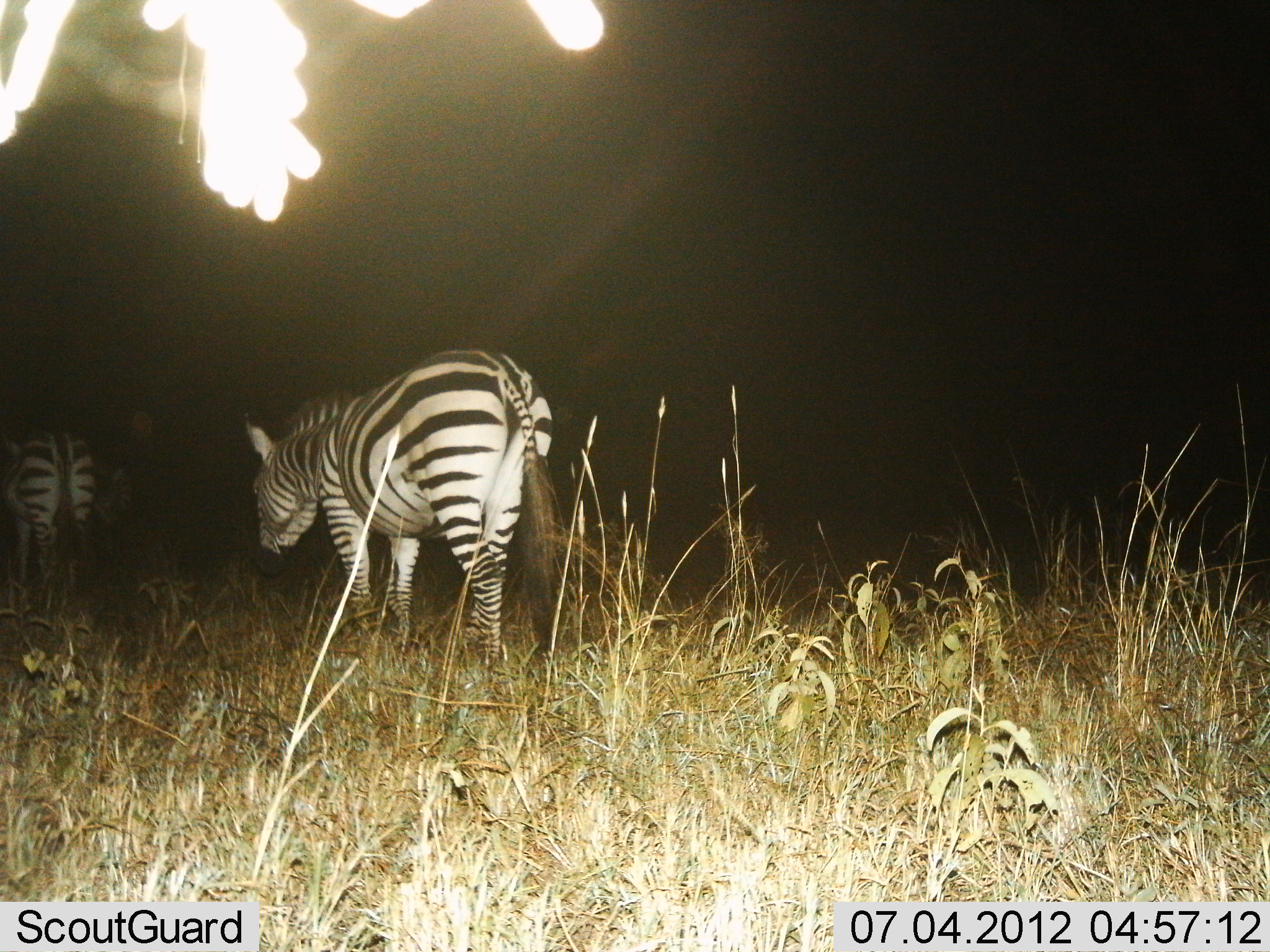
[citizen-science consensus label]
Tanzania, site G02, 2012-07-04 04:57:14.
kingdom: Animalia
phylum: Chordata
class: Mammalia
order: Perissodactyla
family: Equidae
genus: Equus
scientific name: Equus quagga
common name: plains zebra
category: zebra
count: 2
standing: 30%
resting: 10%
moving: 70%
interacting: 0%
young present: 0%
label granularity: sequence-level